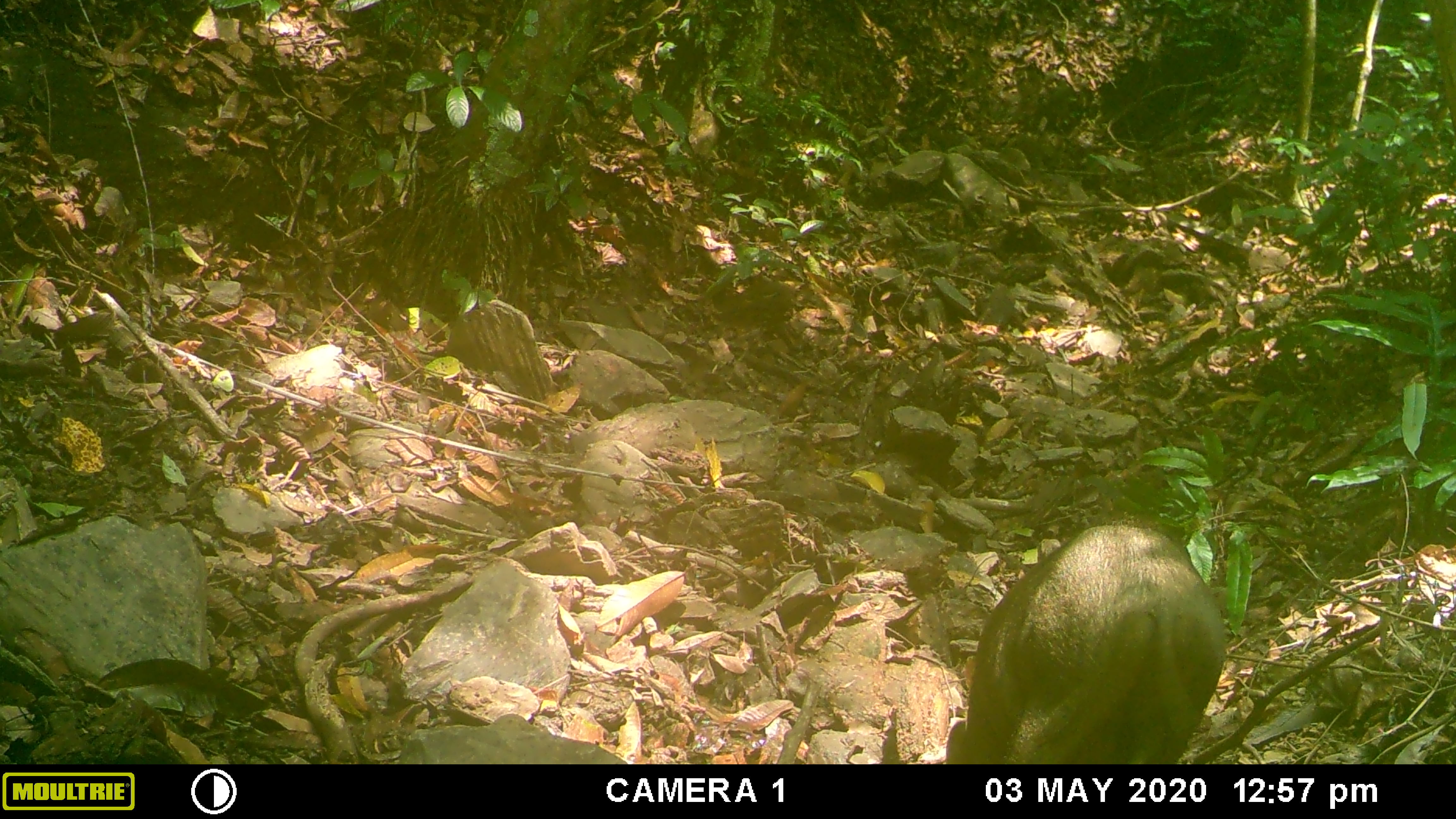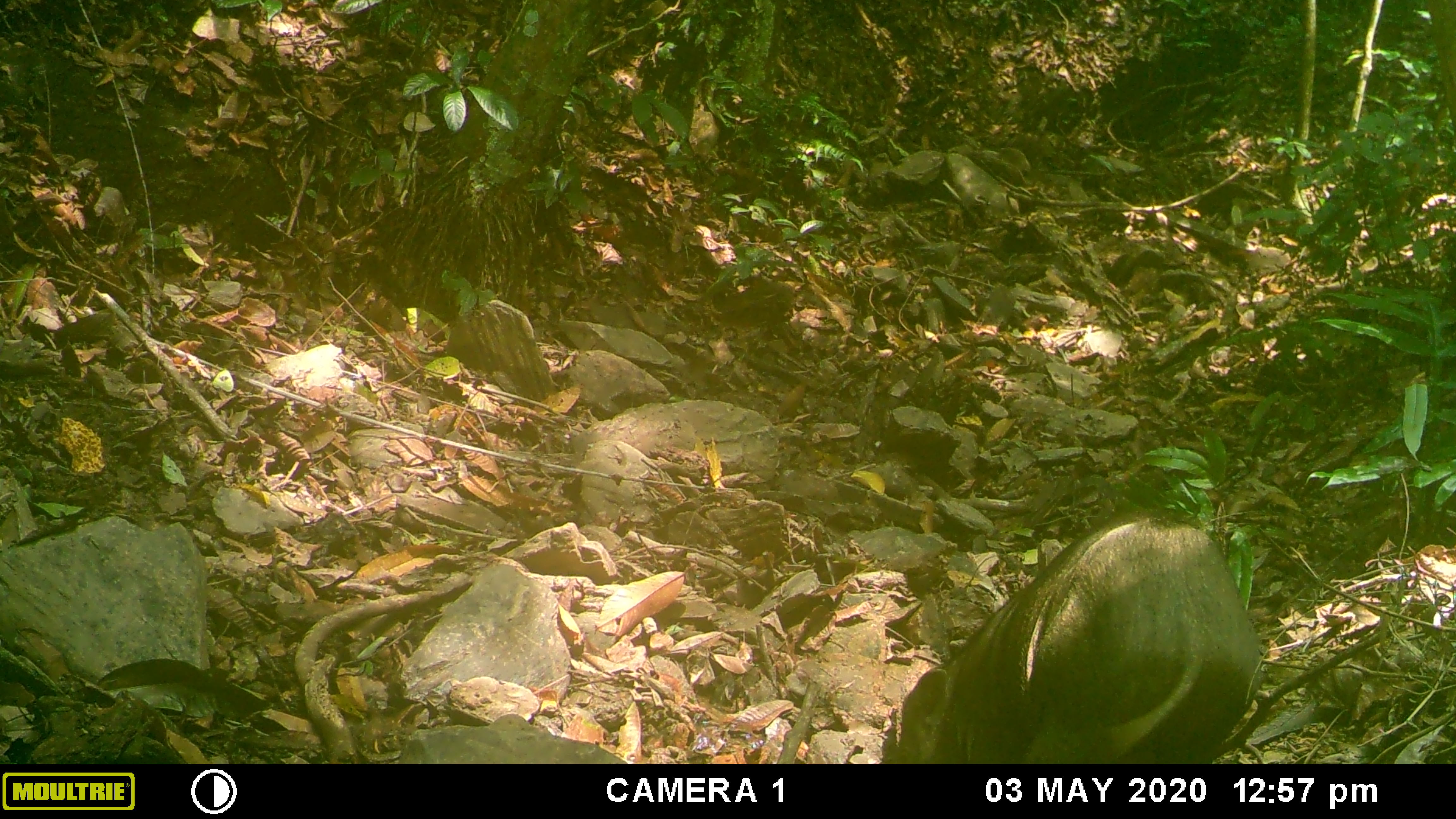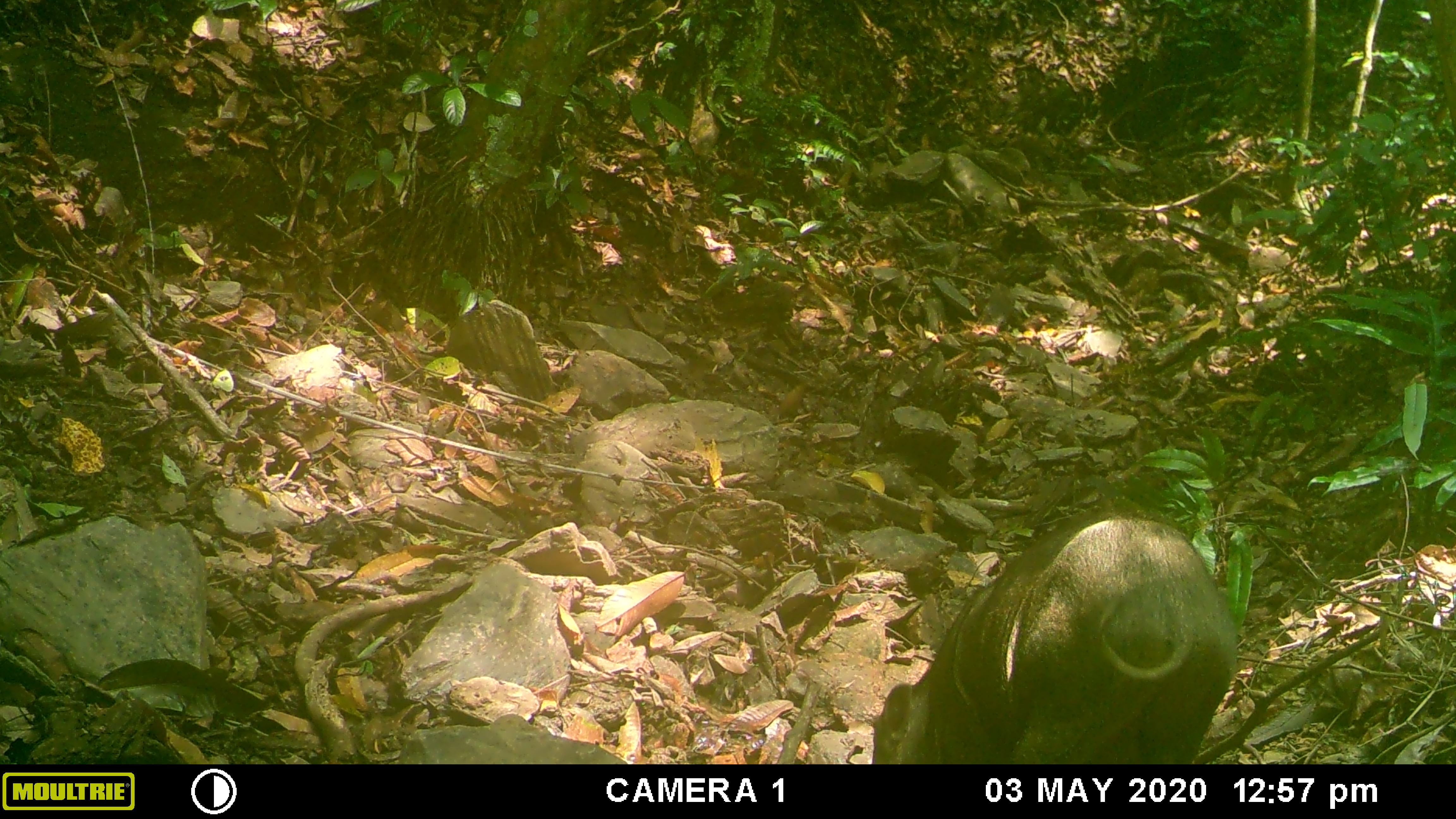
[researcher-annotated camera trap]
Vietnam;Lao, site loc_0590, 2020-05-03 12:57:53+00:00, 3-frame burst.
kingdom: Animalia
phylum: Chordata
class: Mammalia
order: Artiodactyla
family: Suidae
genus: Sus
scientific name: Sus scrofa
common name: eurasian wild pig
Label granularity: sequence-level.